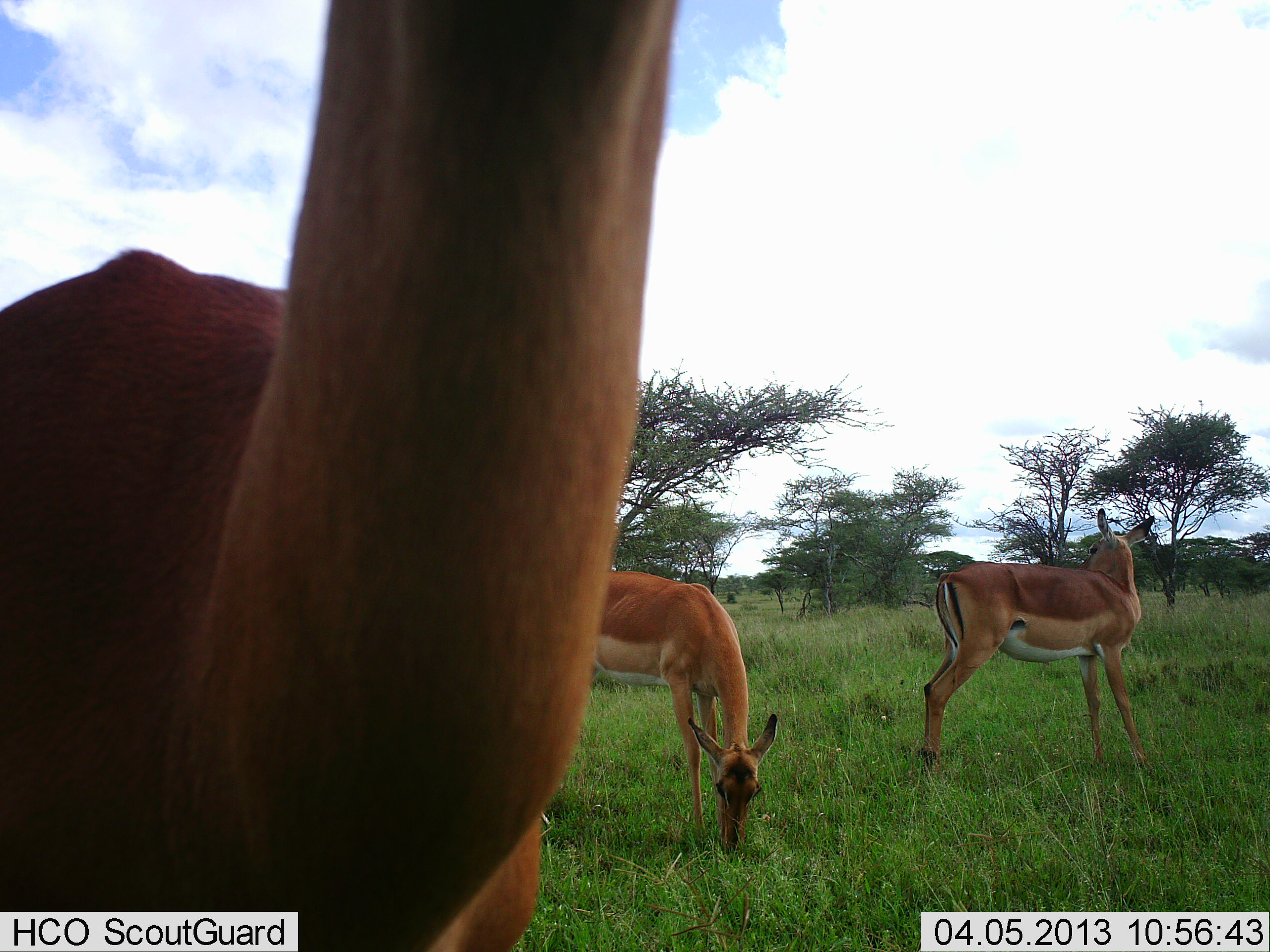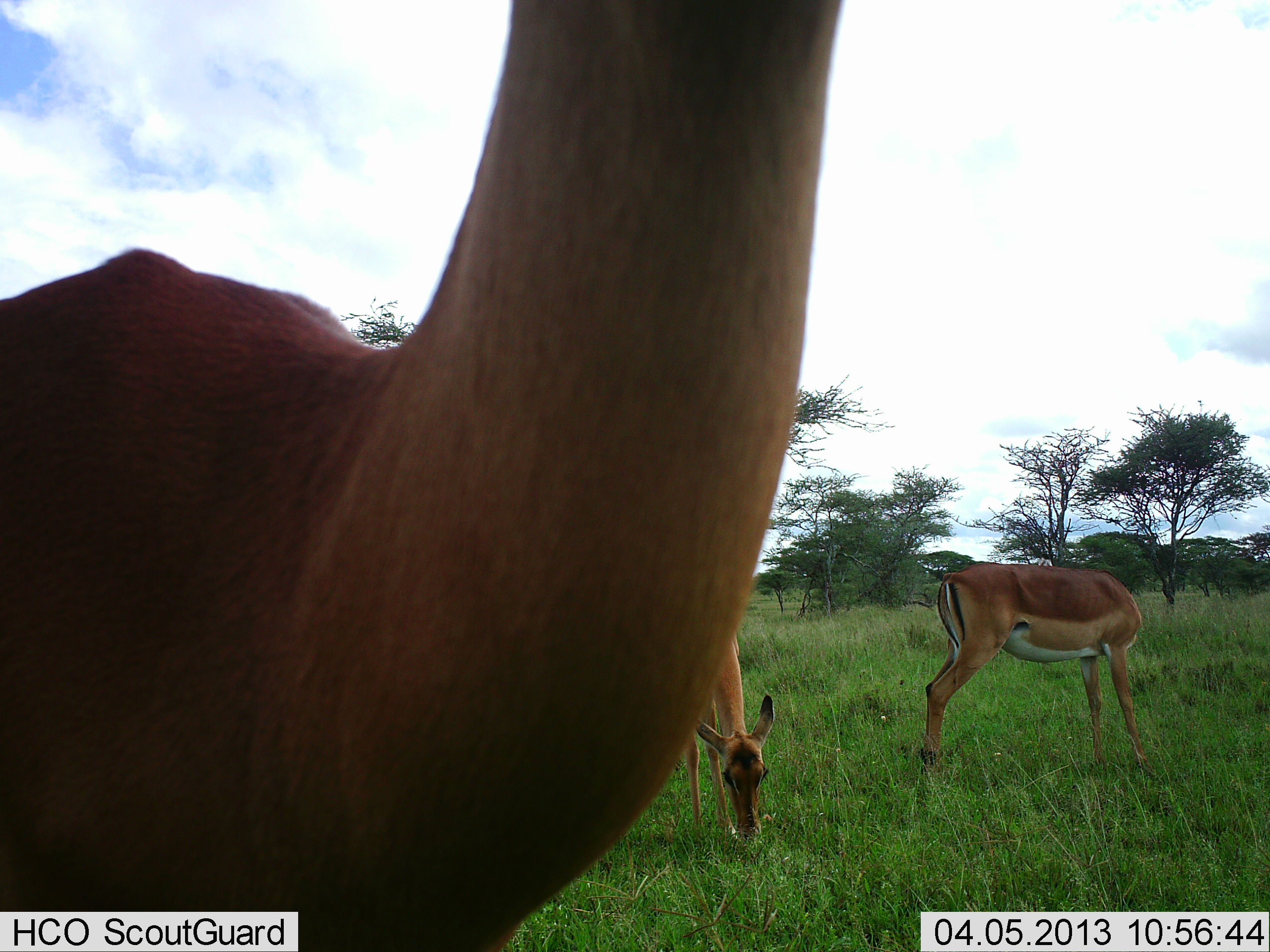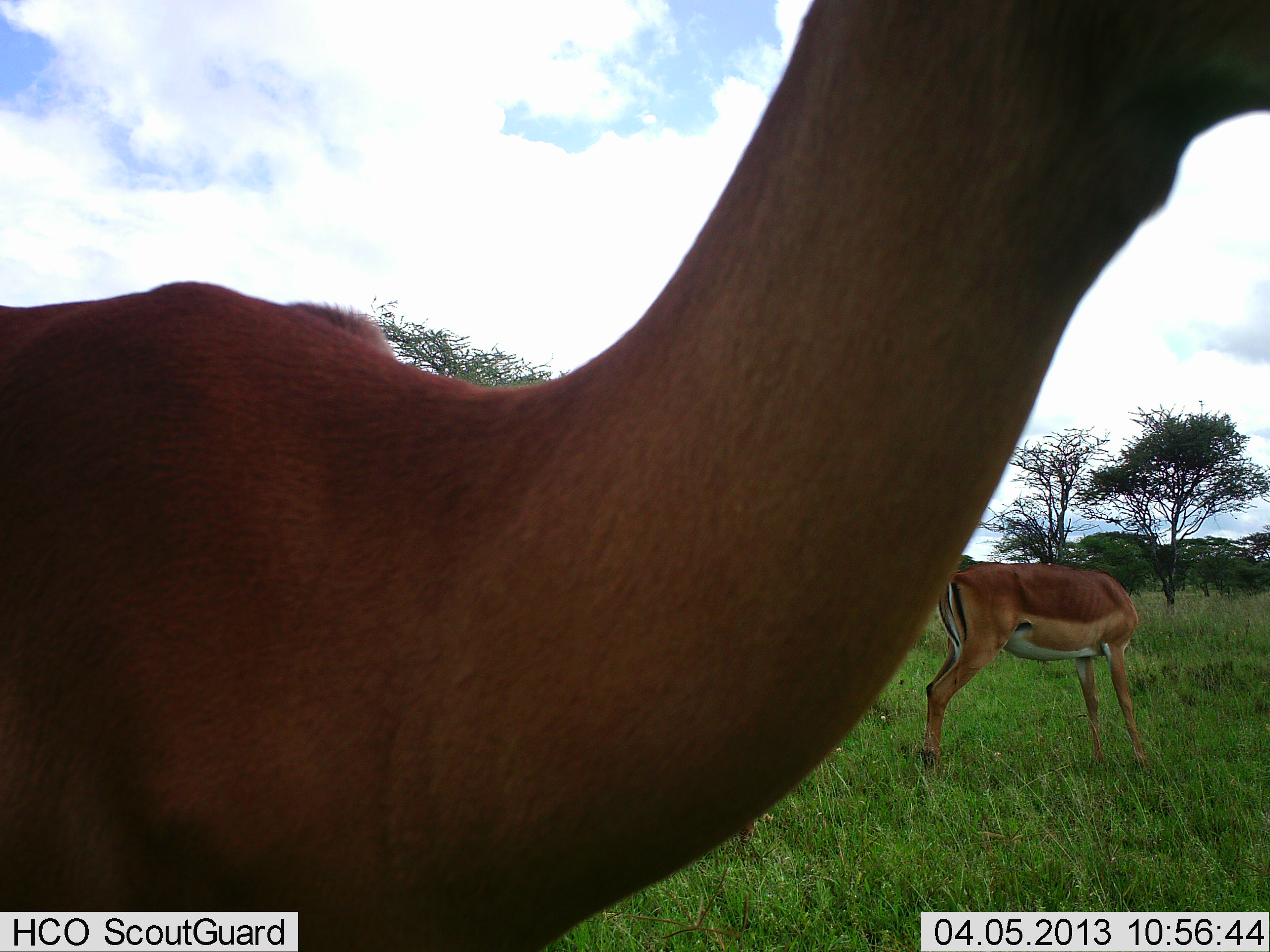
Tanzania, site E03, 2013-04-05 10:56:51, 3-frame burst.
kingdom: Animalia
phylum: Chordata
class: Mammalia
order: Artiodactyla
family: Bovidae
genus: Aepyceros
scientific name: Aepyceros melampus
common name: impala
Impala (Aepyceros melampus), count 3. Behavior (volunteer vote fractions): standing 91%, resting 0%, moving 9%, interacting 0%. Young present (vote fraction): 0%. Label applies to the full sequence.